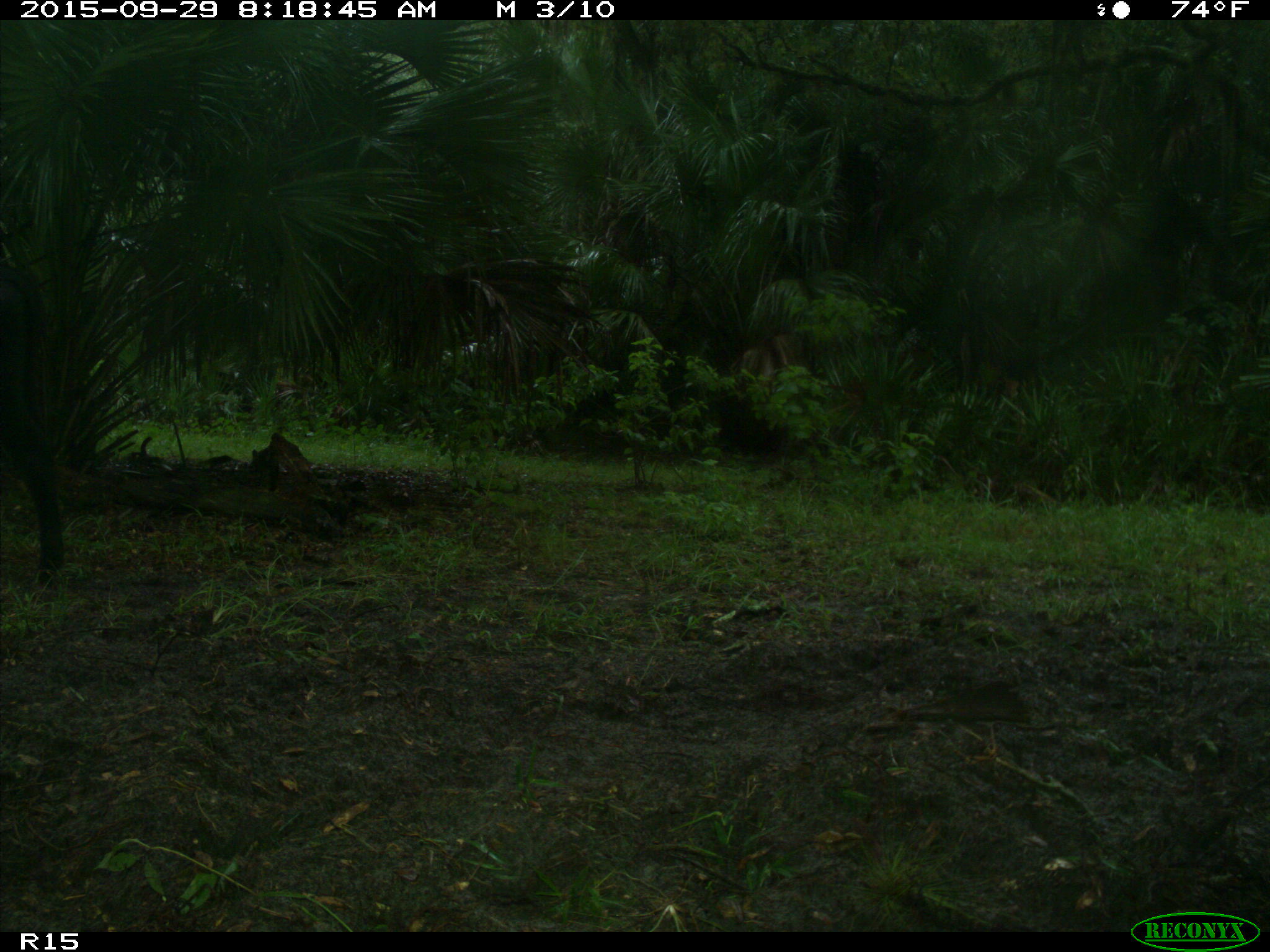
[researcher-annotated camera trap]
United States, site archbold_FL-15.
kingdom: Animalia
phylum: Chordata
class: Mammalia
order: Artiodactyla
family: Bovidae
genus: Bos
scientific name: Bos taurus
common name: domestic cow